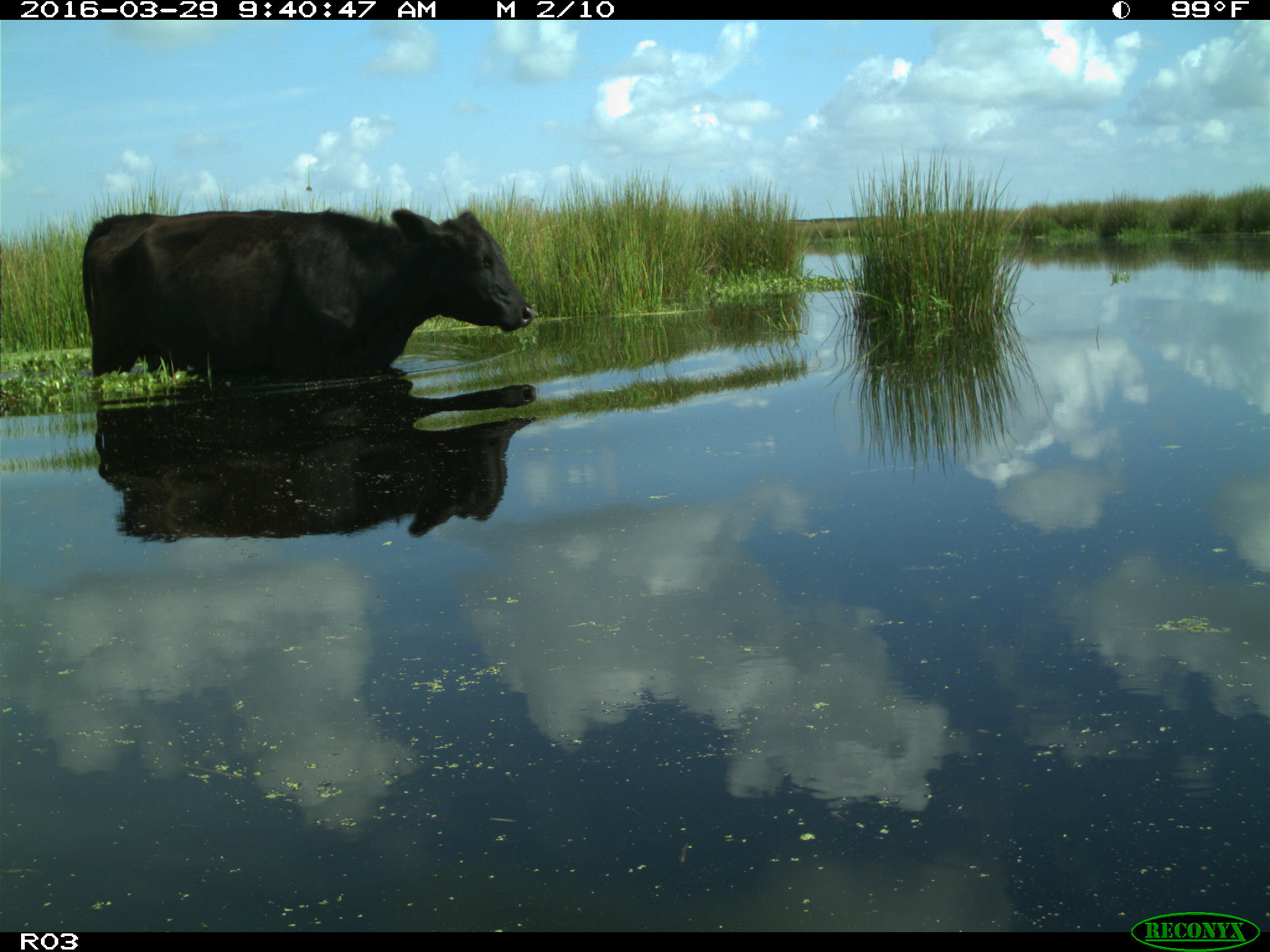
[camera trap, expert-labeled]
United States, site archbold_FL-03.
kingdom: Animalia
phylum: Chordata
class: Mammalia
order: Artiodactyla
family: Bovidae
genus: Bos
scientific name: Bos taurus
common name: domestic cow